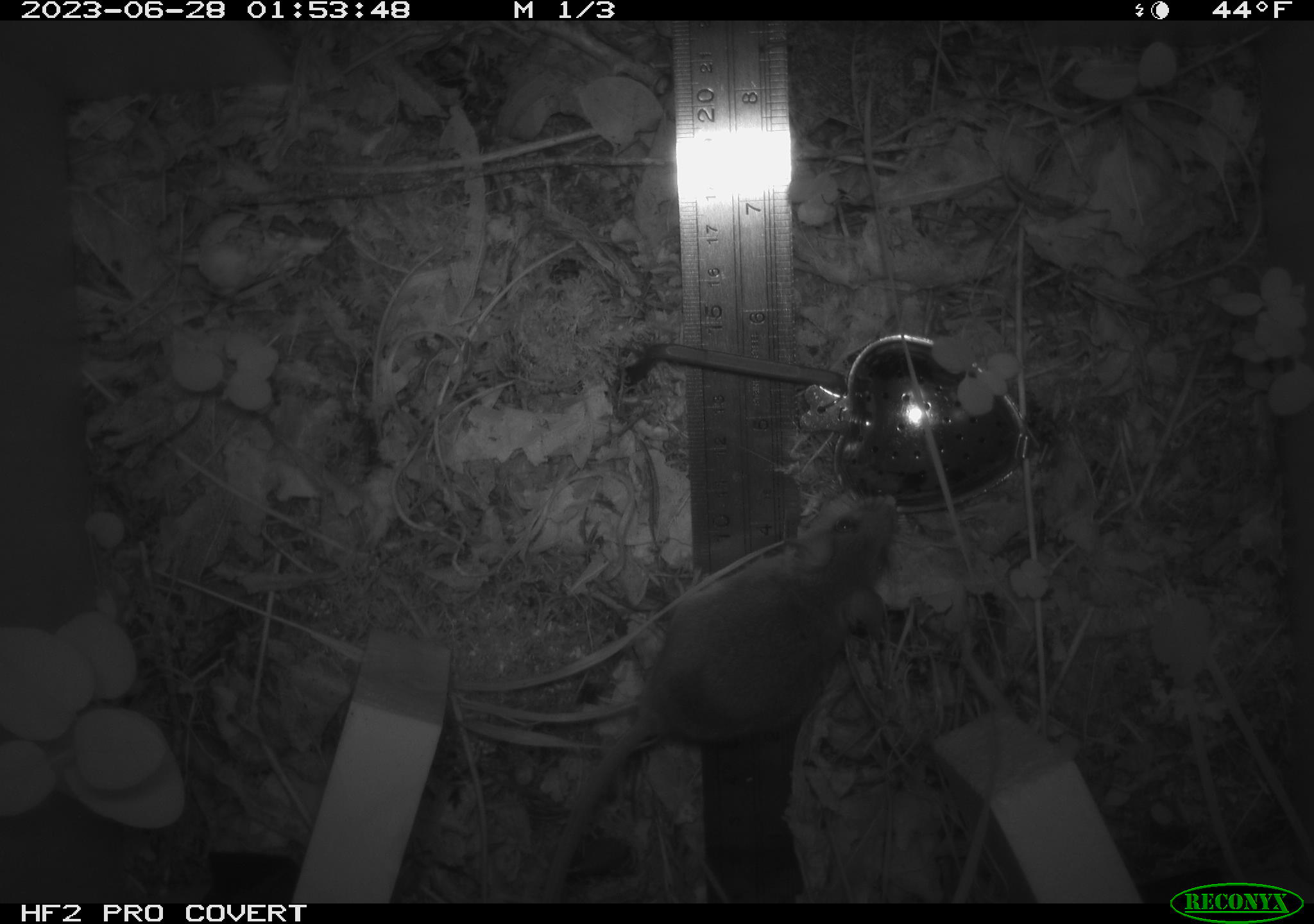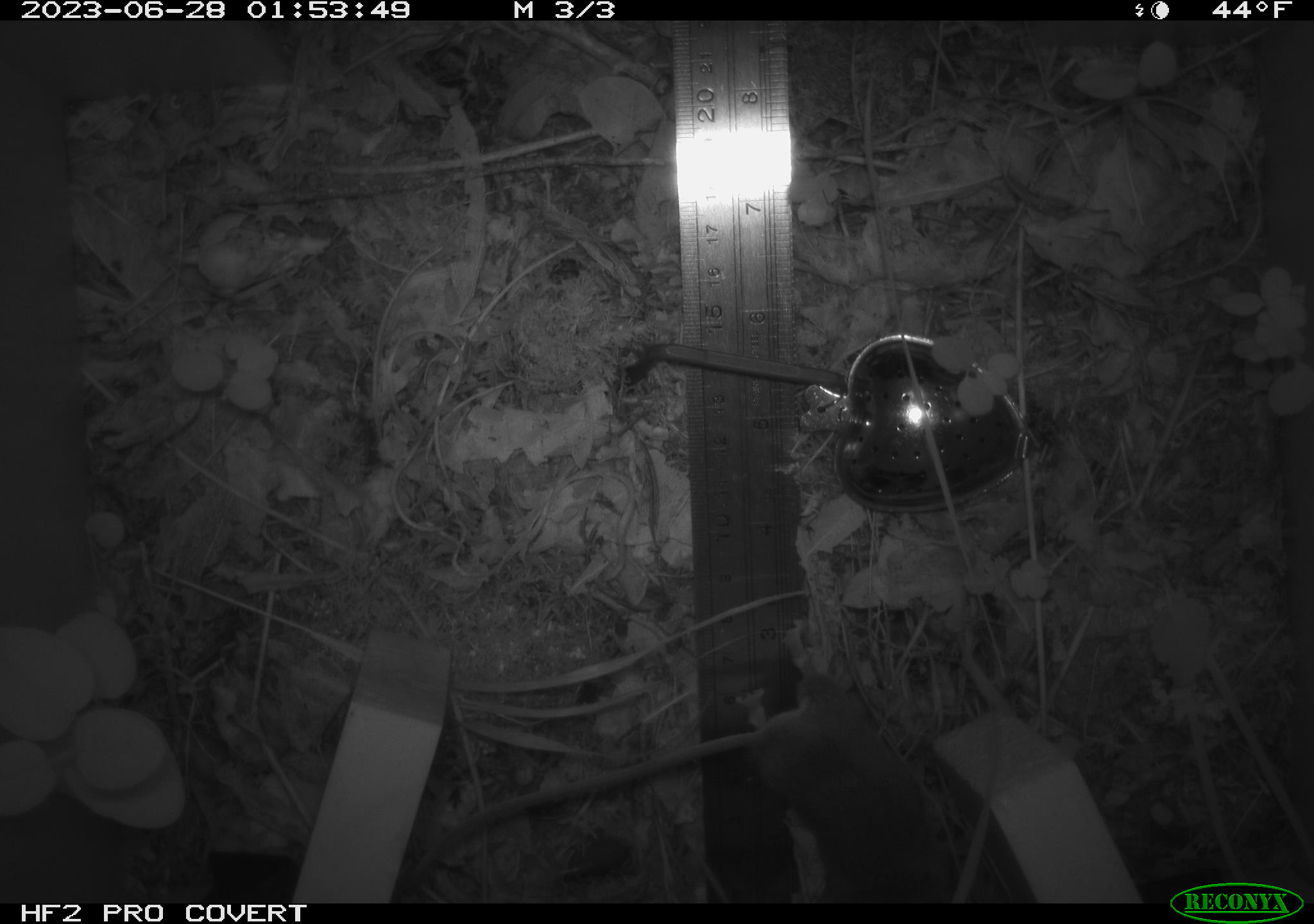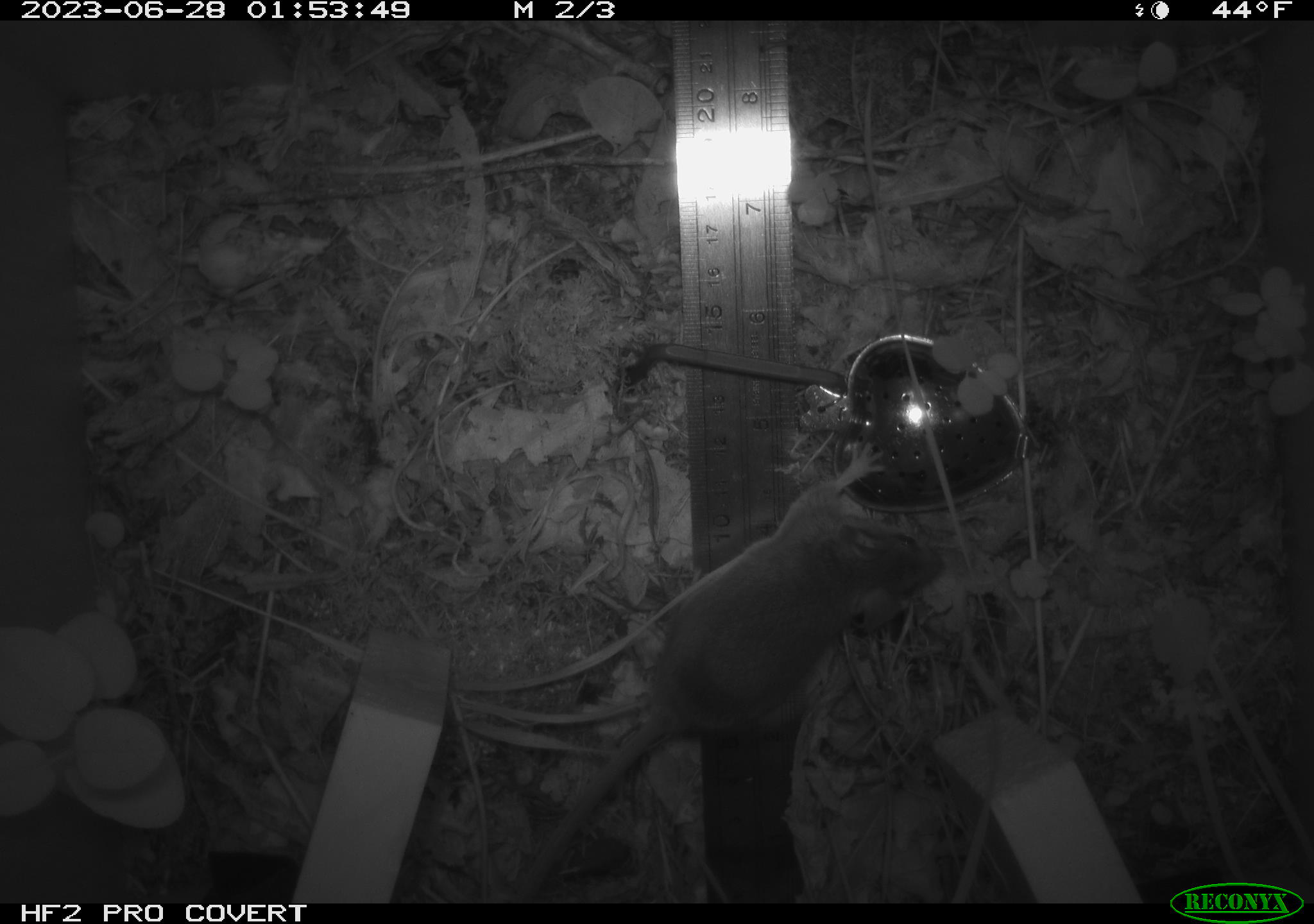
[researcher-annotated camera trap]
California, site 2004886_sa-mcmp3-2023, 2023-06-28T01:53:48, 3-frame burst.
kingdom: Animalia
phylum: Chordata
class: Mammalia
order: Rodentia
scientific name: Rodentia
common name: mouse species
Mouse species (Rodentia).